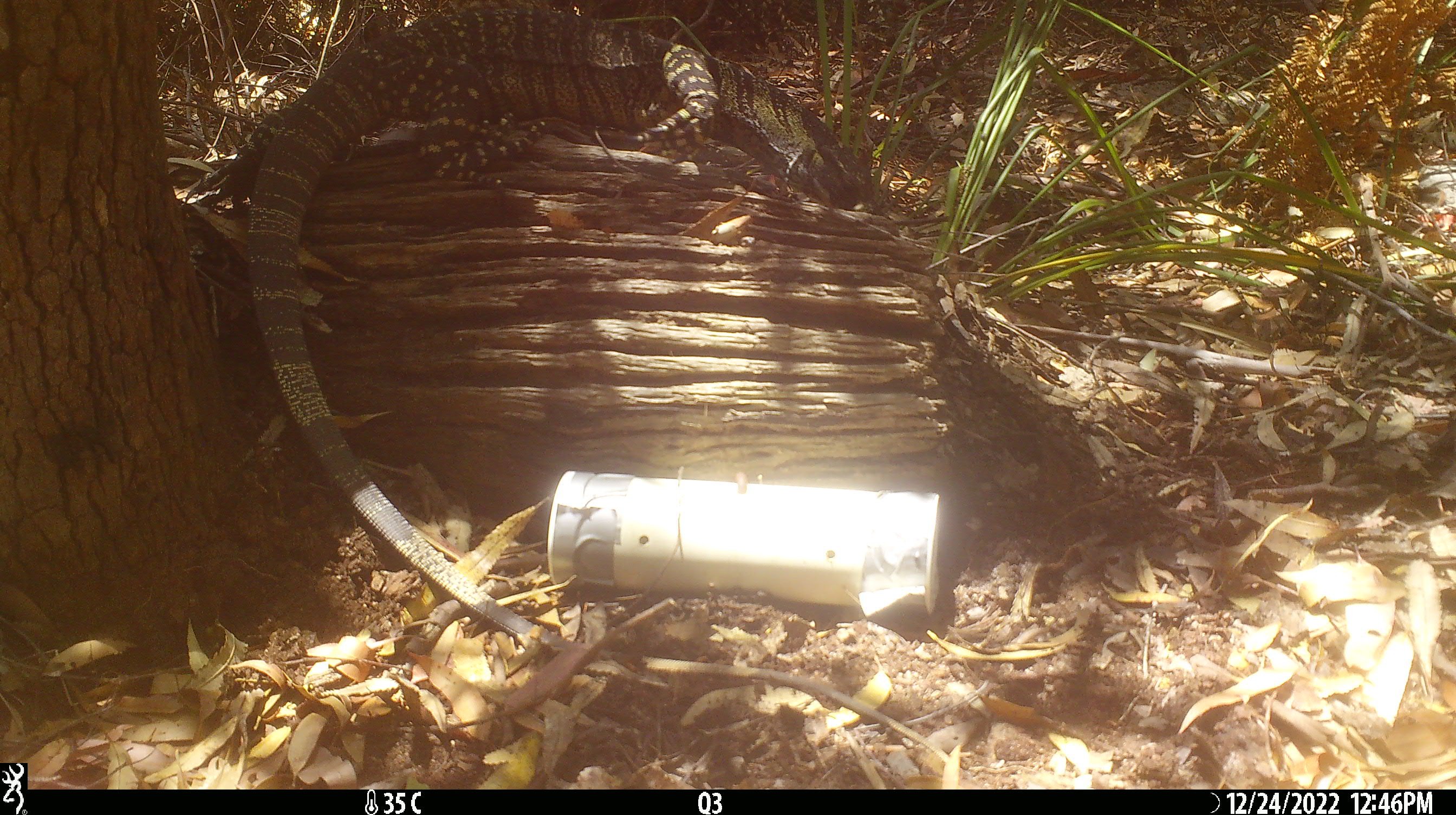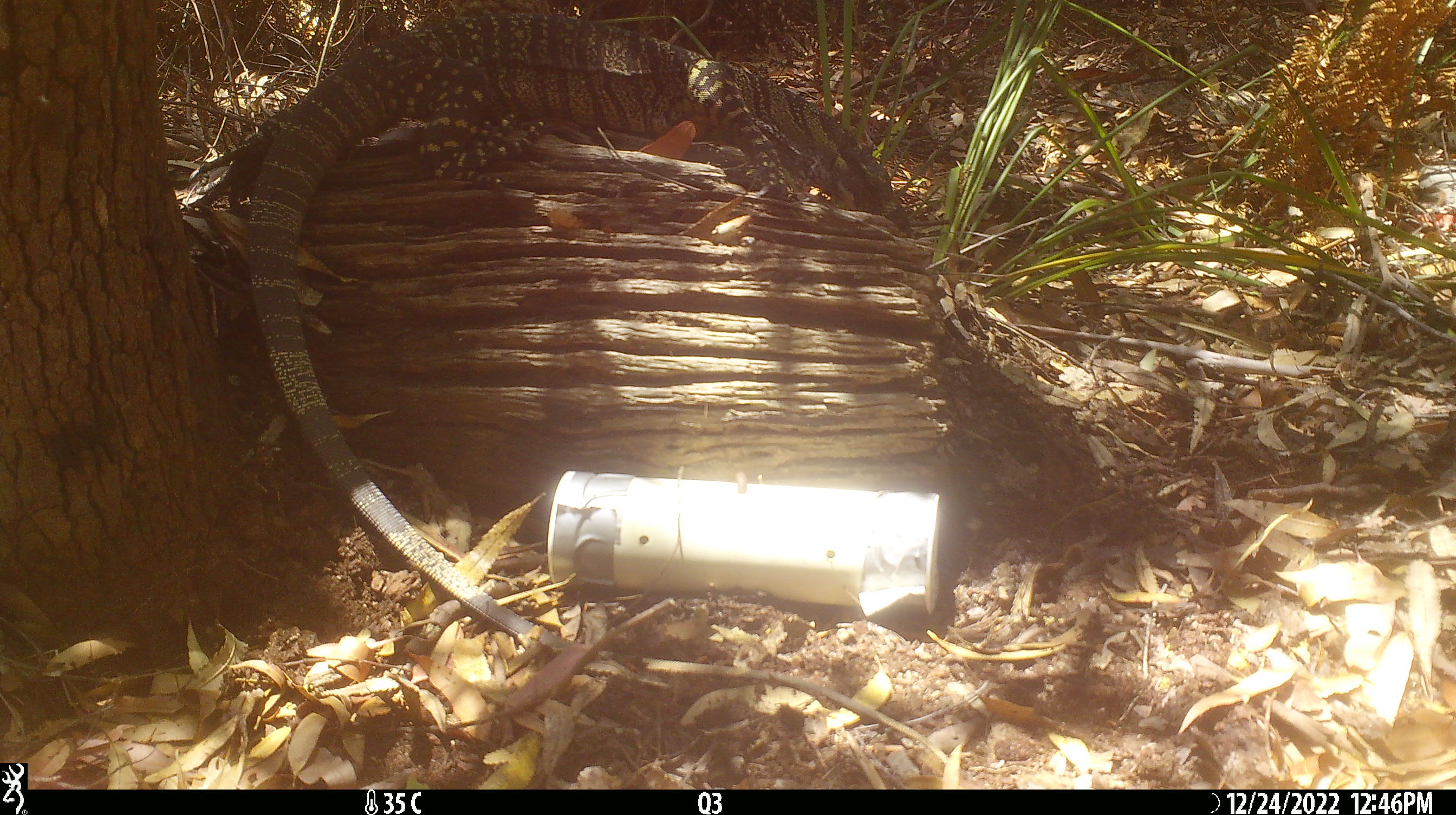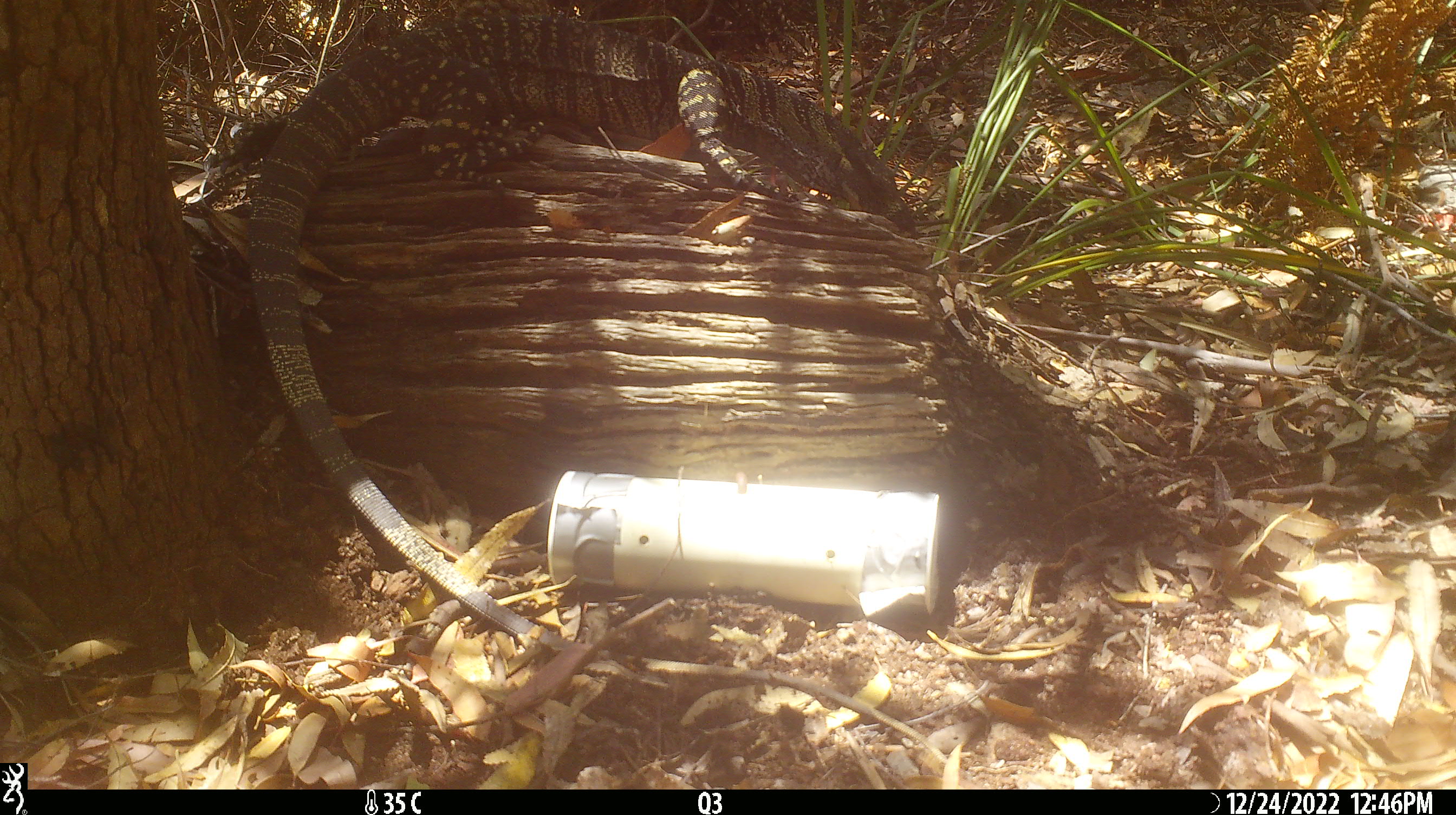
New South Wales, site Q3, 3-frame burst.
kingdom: Animalia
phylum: Chordata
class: Reptilia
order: Squamata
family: Varanidae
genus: Varanus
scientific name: Varanus varius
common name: lace monitor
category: goanna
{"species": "goanna (lace monitor) (Varanus varius)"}